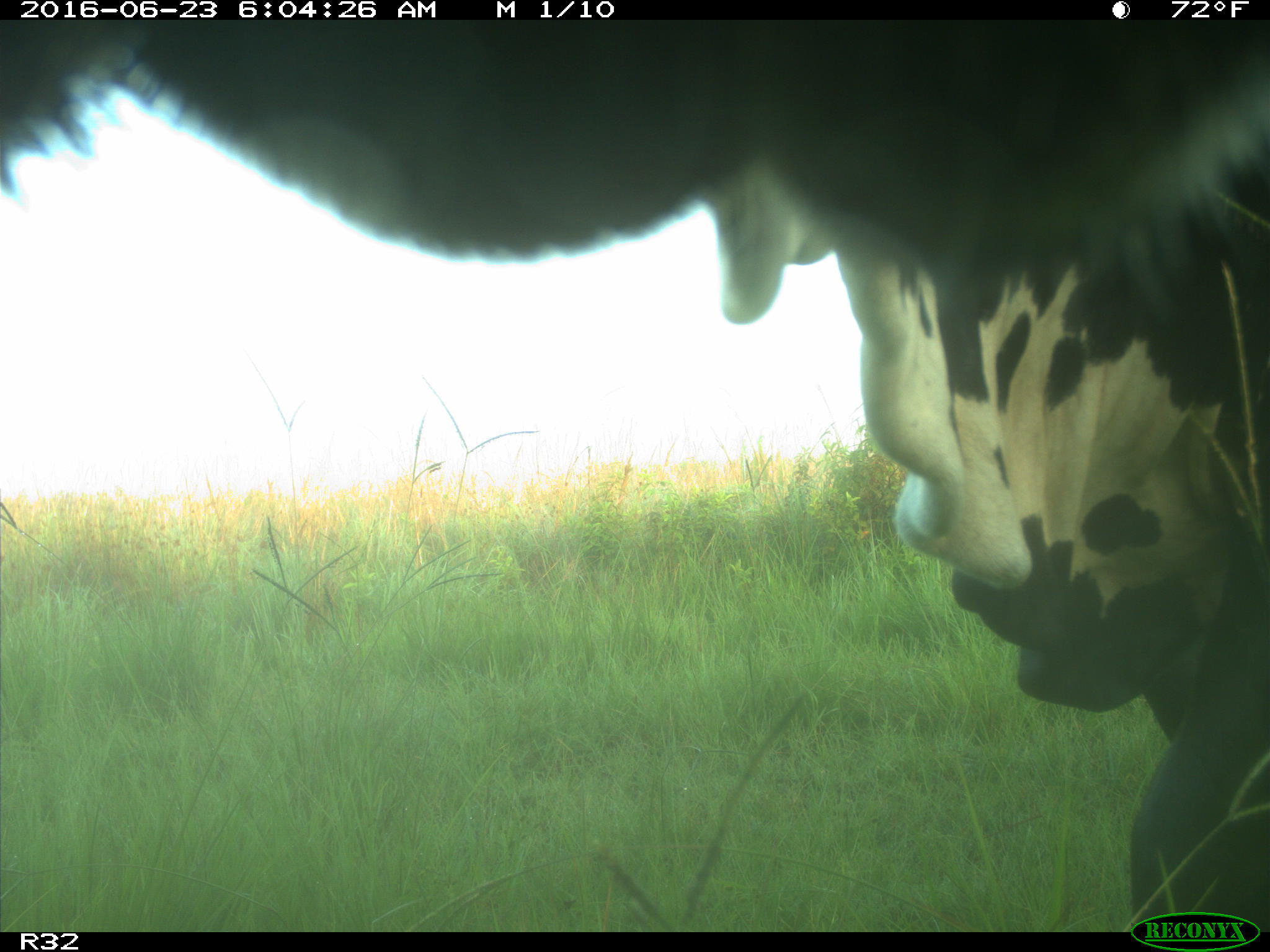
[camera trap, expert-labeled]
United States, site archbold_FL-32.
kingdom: Animalia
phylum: Chordata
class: Mammalia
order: Artiodactyla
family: Bovidae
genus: Bos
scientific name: Bos taurus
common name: domestic cow